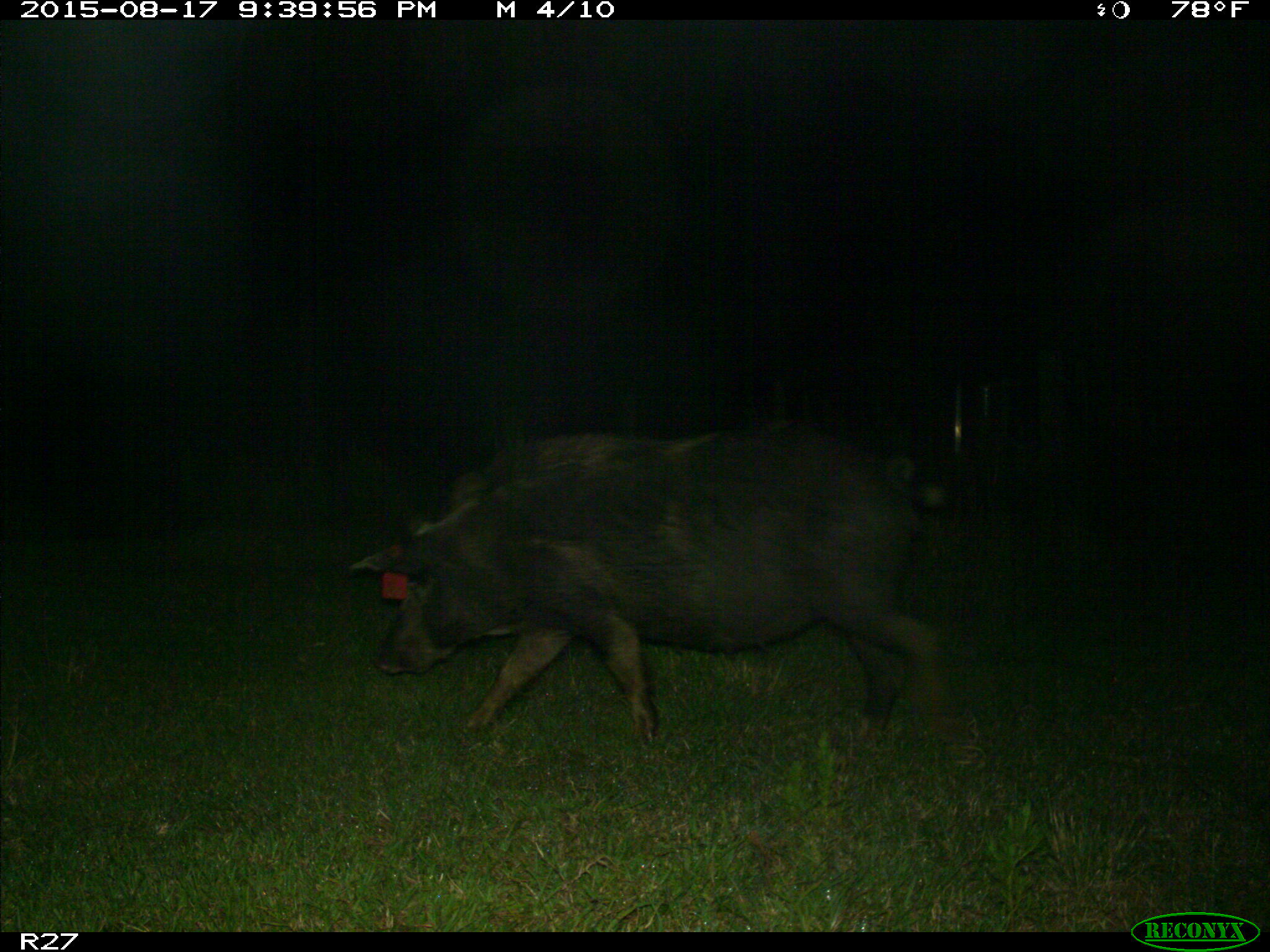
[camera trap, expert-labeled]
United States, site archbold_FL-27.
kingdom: Animalia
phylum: Chordata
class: Mammalia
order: Artiodactyla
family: Suidae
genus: Sus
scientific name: Sus scrofa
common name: wild boar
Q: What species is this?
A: Sus scrofa (wild boar).